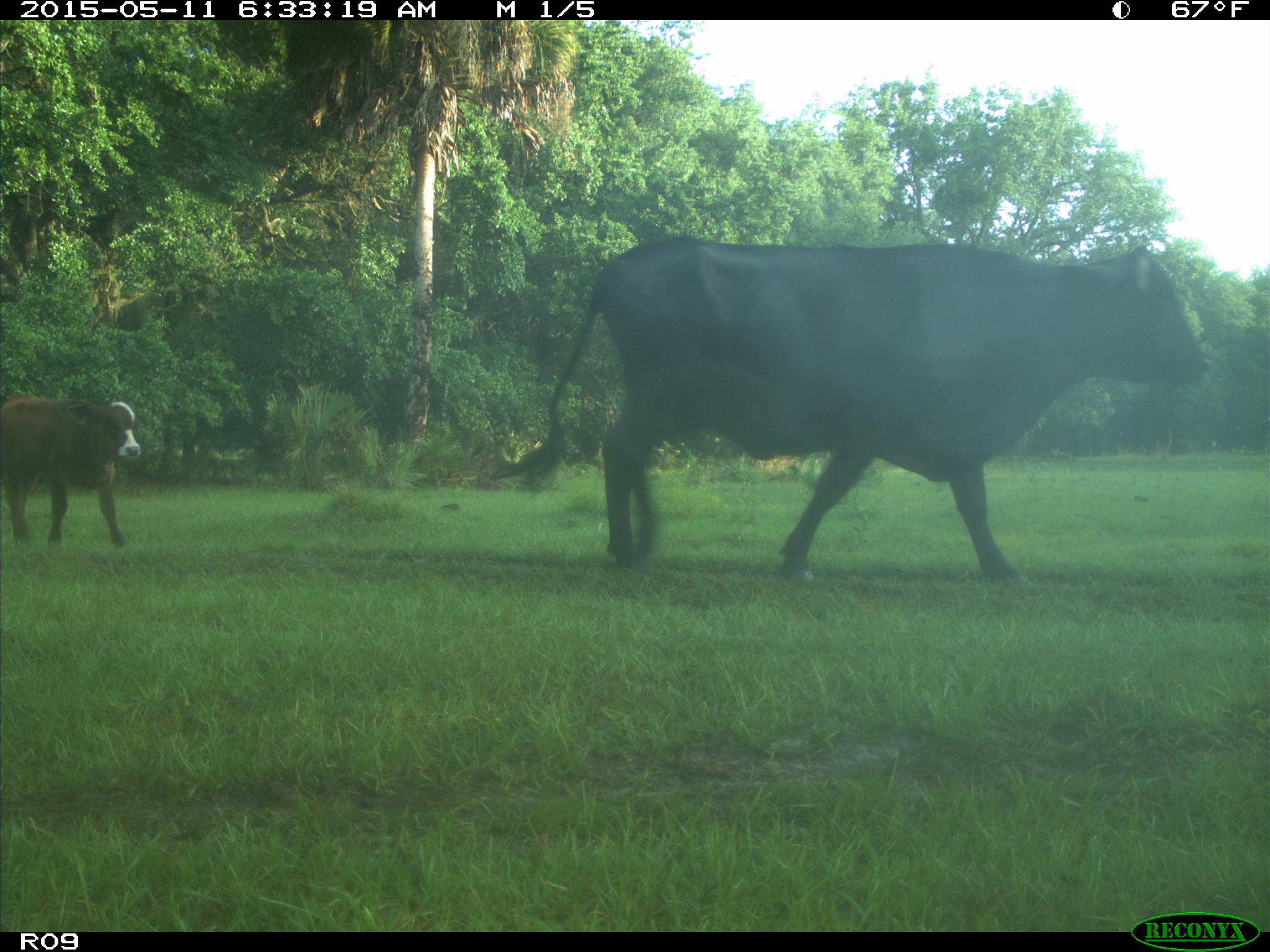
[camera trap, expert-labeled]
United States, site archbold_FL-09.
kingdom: Animalia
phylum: Chordata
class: Mammalia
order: Artiodactyla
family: Bovidae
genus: Bos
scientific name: Bos taurus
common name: domestic cow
Bos taurus (domestic cow).